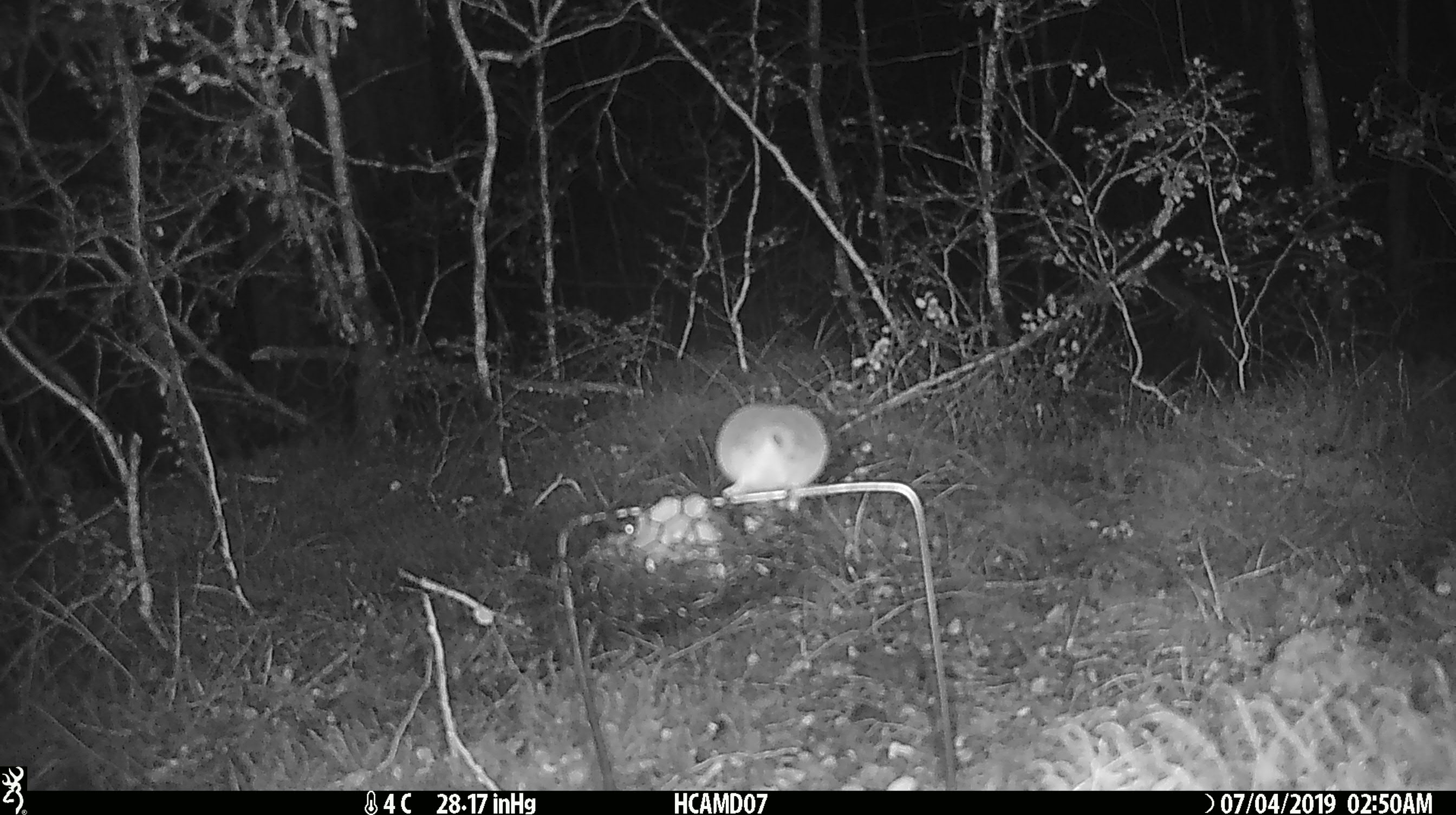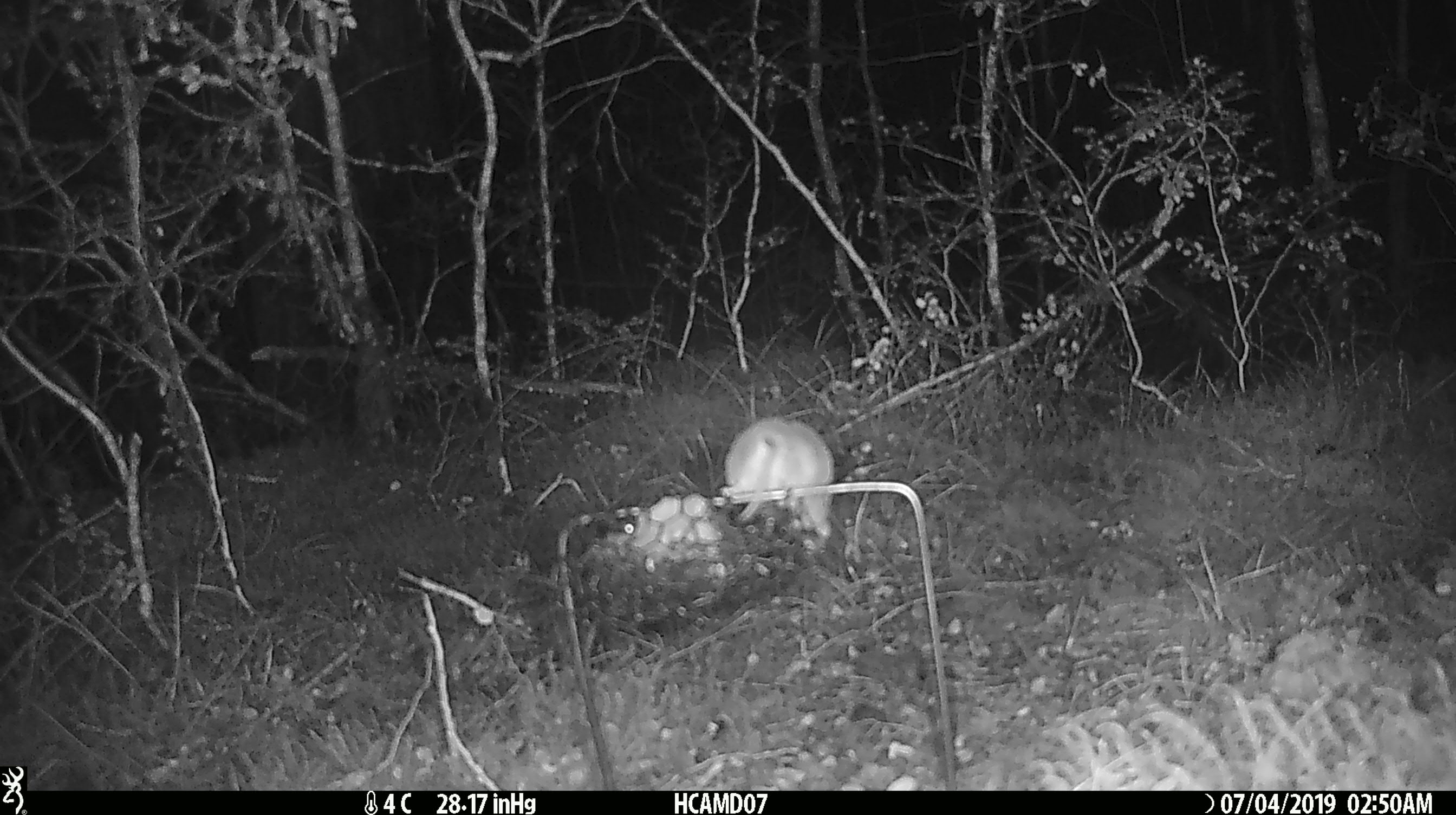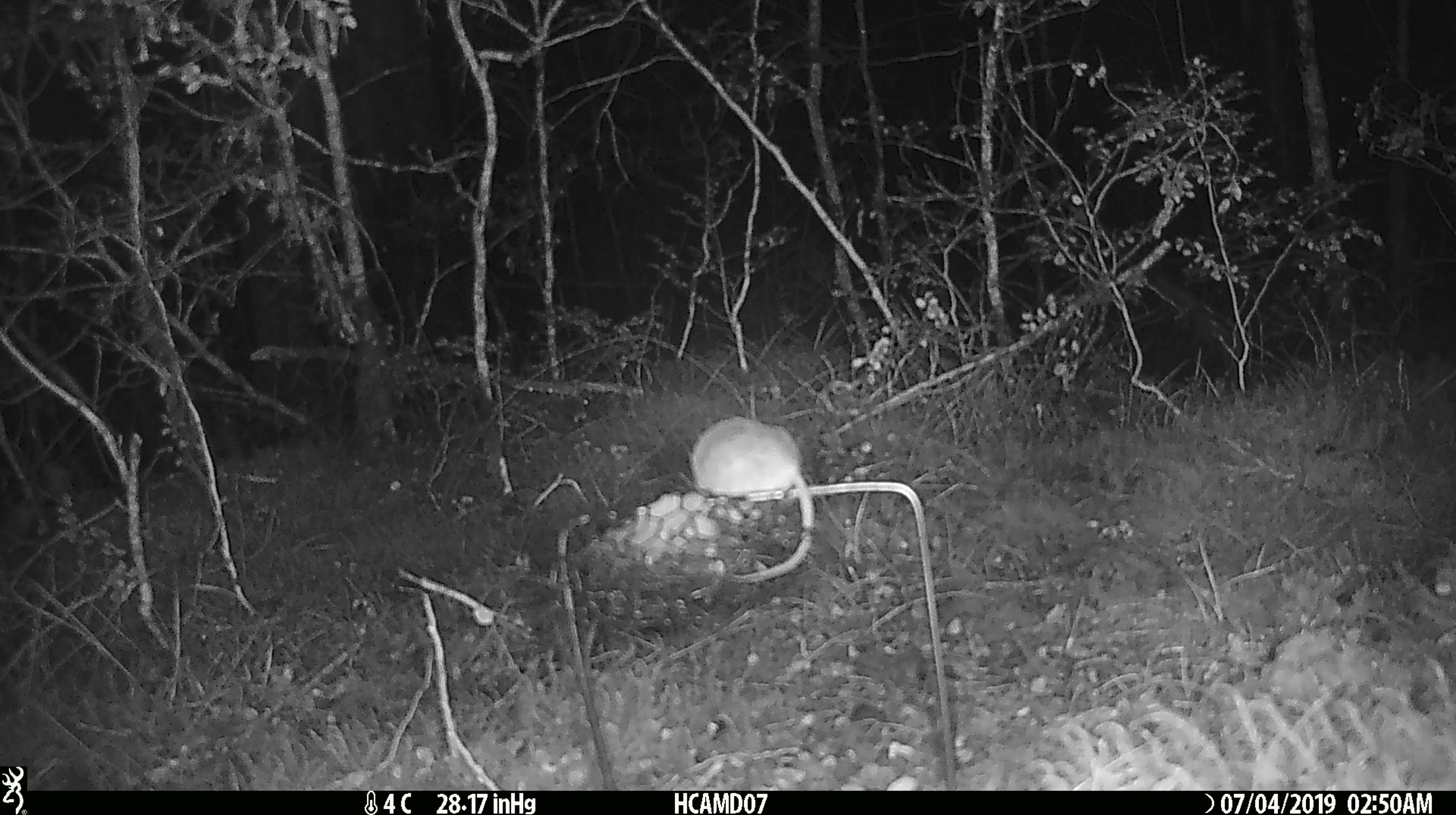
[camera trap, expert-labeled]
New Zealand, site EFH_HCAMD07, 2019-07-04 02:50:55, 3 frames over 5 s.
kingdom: Animalia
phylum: Chordata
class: Mammalia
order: Rodentia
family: Muridae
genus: Mus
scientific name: Mus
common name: mouse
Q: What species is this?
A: Mouse (Mus).